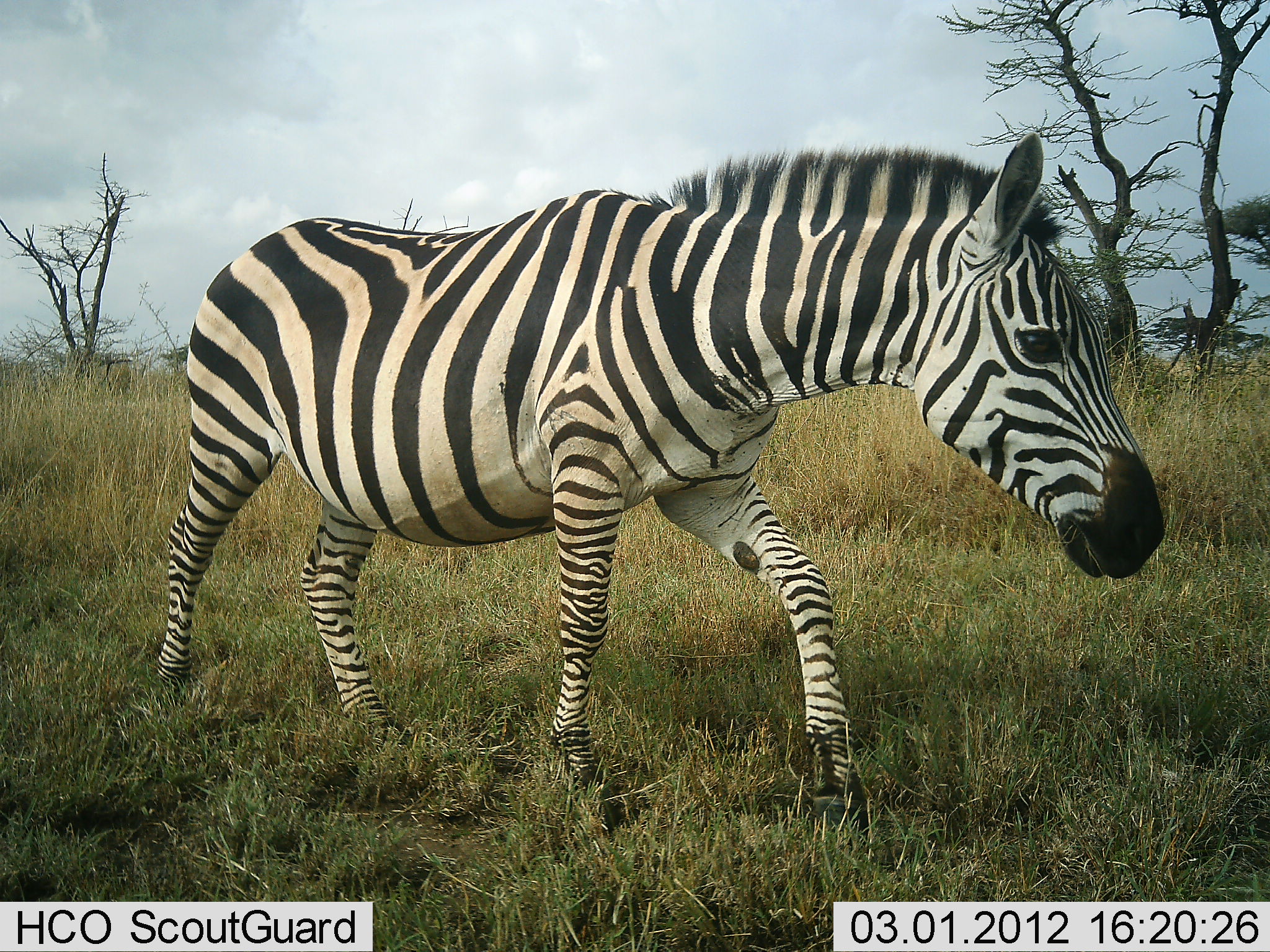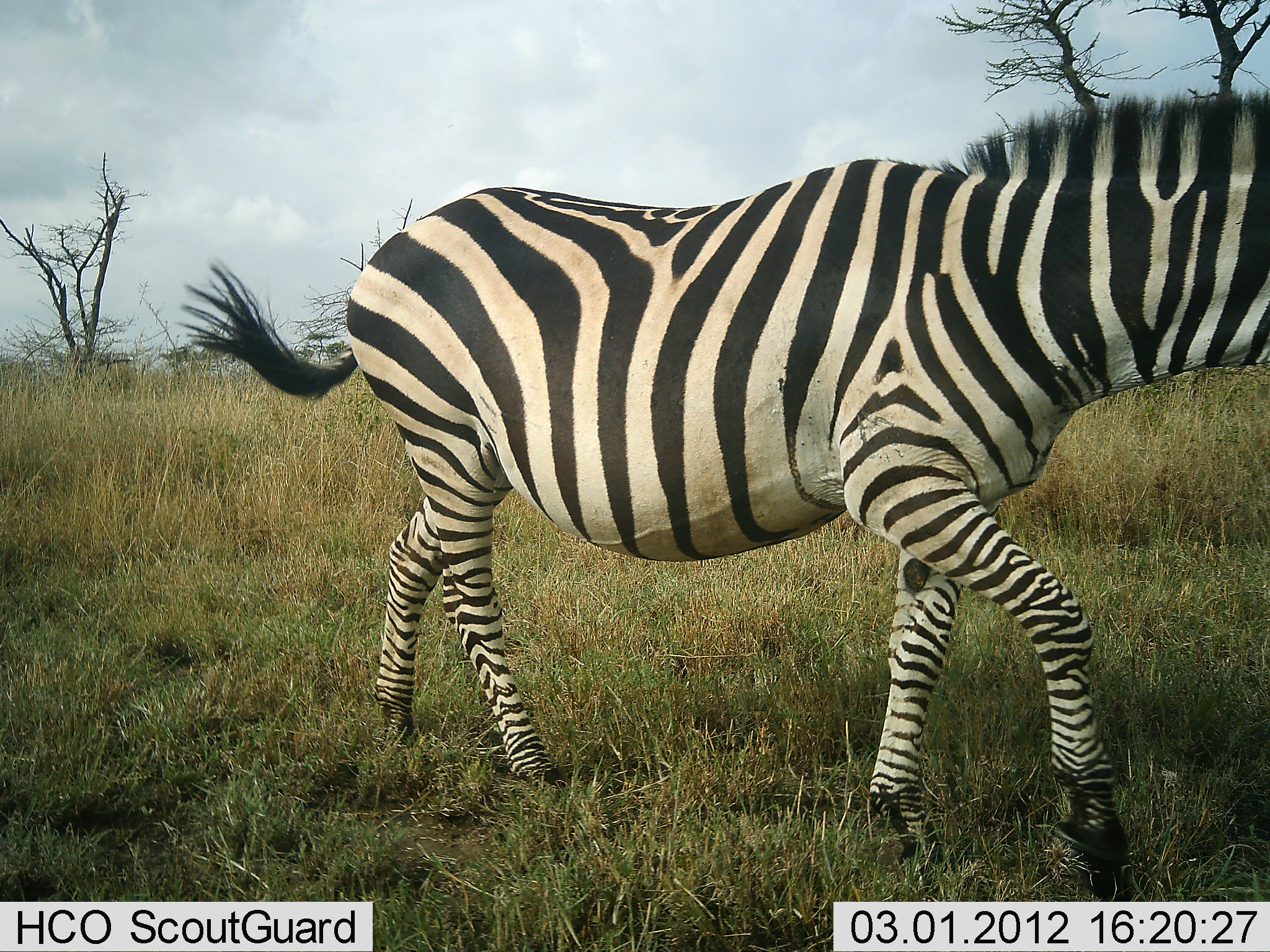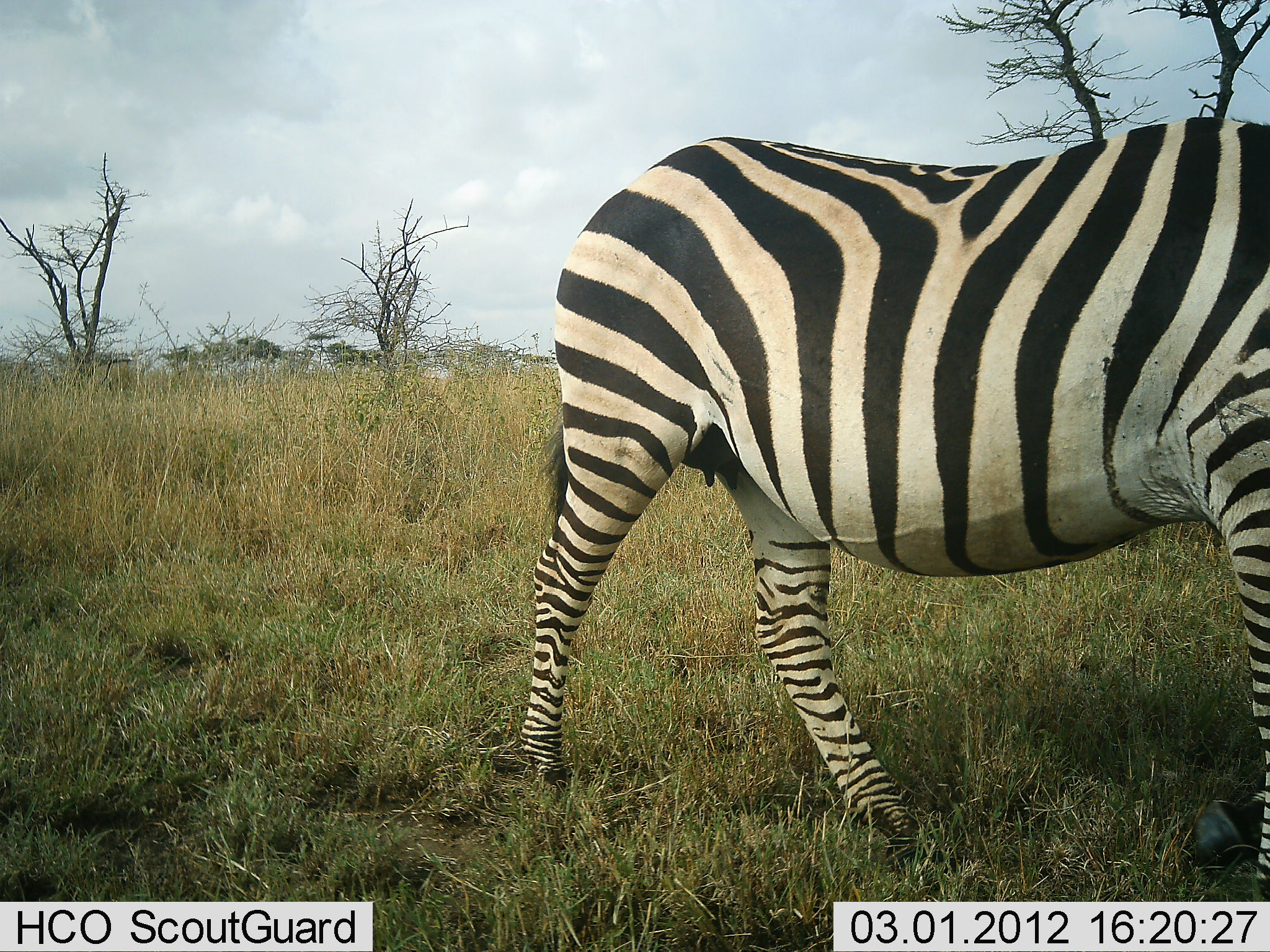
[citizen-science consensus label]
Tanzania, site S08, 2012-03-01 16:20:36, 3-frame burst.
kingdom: Animalia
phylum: Chordata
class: Mammalia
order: Perissodactyla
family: Equidae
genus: Equus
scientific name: Equus quagga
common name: plains zebra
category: zebra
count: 1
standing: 5%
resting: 0%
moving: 95%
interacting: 0%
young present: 0%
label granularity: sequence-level